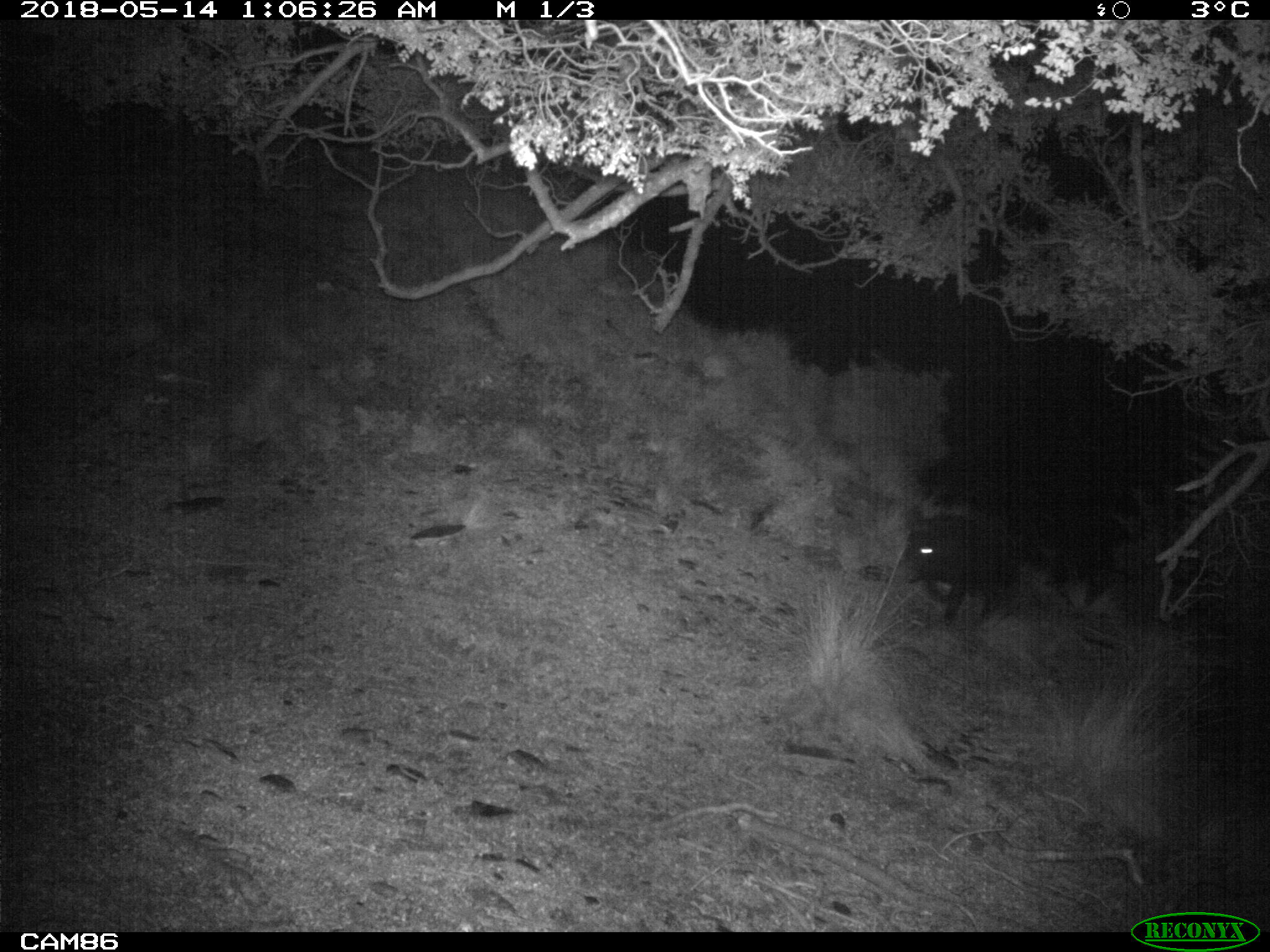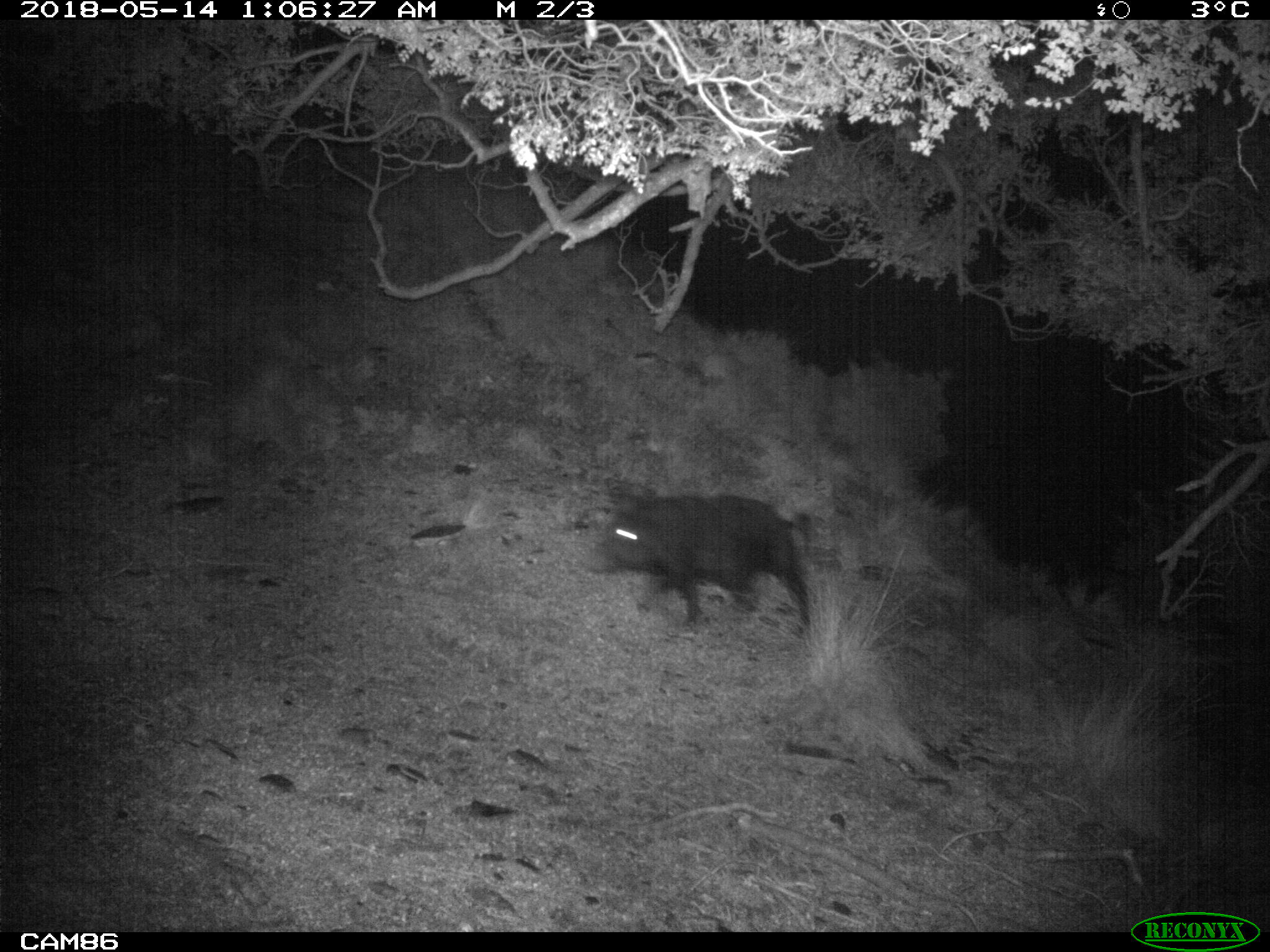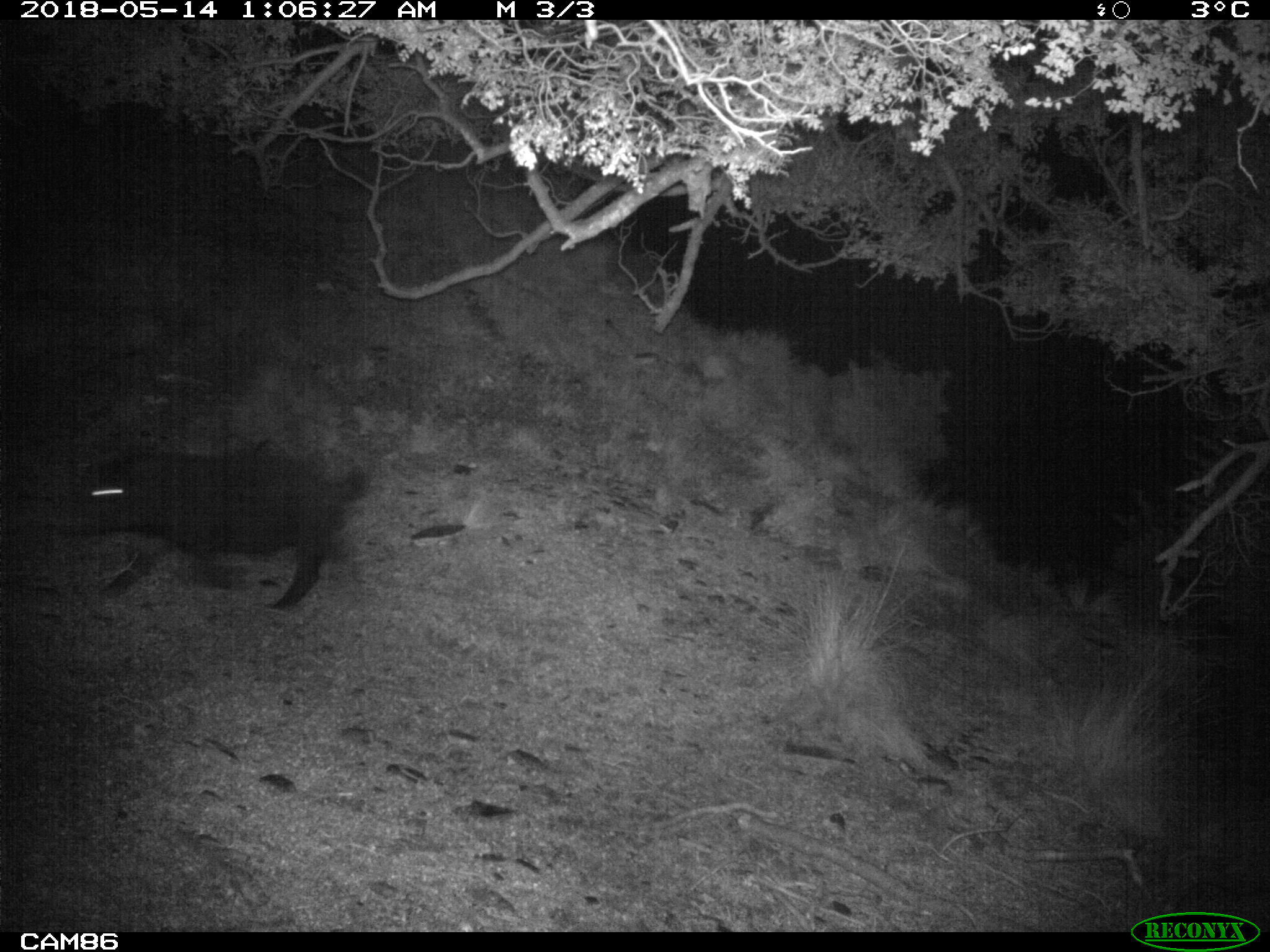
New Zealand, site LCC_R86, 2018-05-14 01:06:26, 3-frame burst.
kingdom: Animalia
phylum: Chordata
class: Mammalia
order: Artiodactyla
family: Suidae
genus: Sus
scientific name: Sus scrofa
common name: pig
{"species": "pig (Sus scrofa)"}